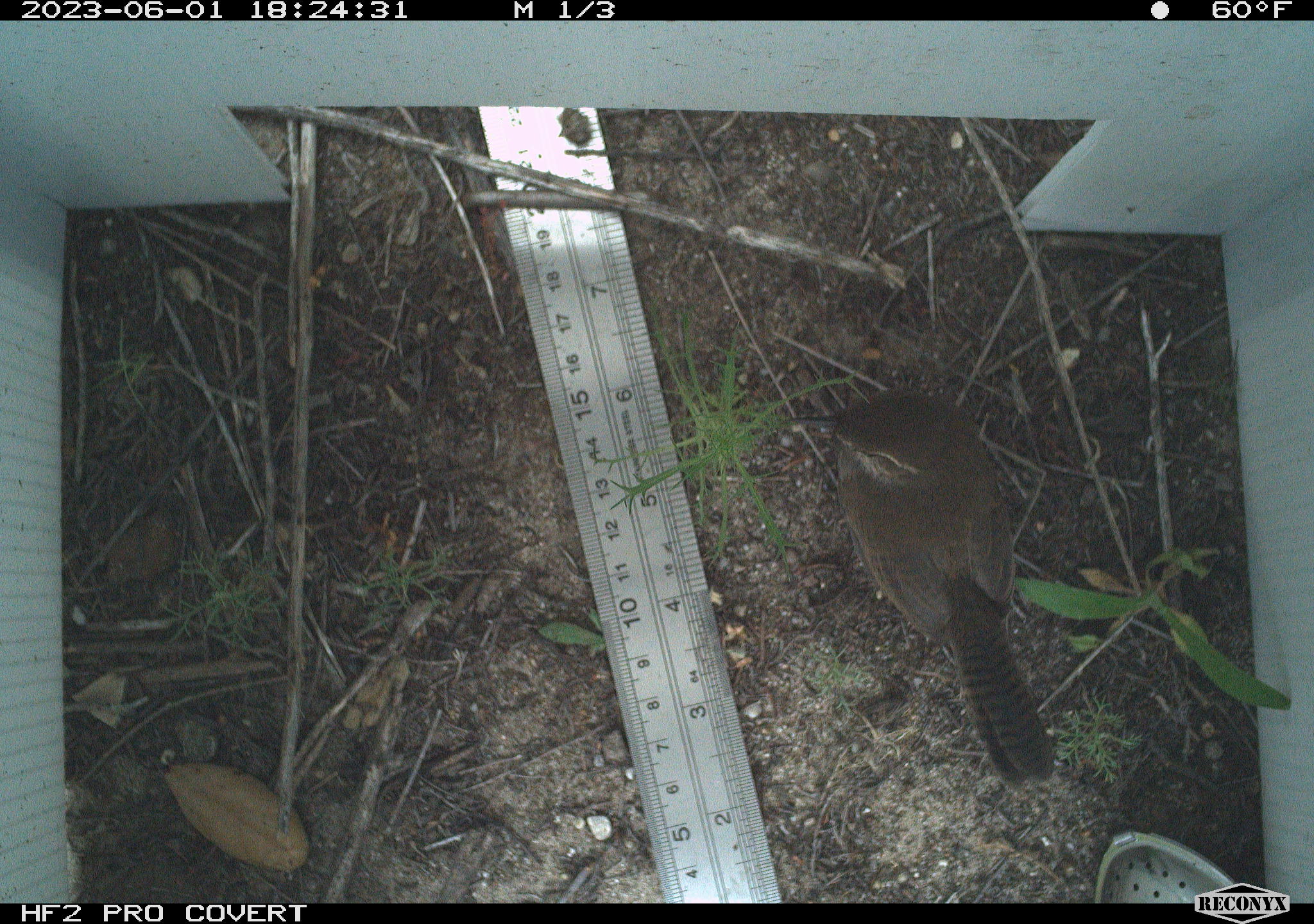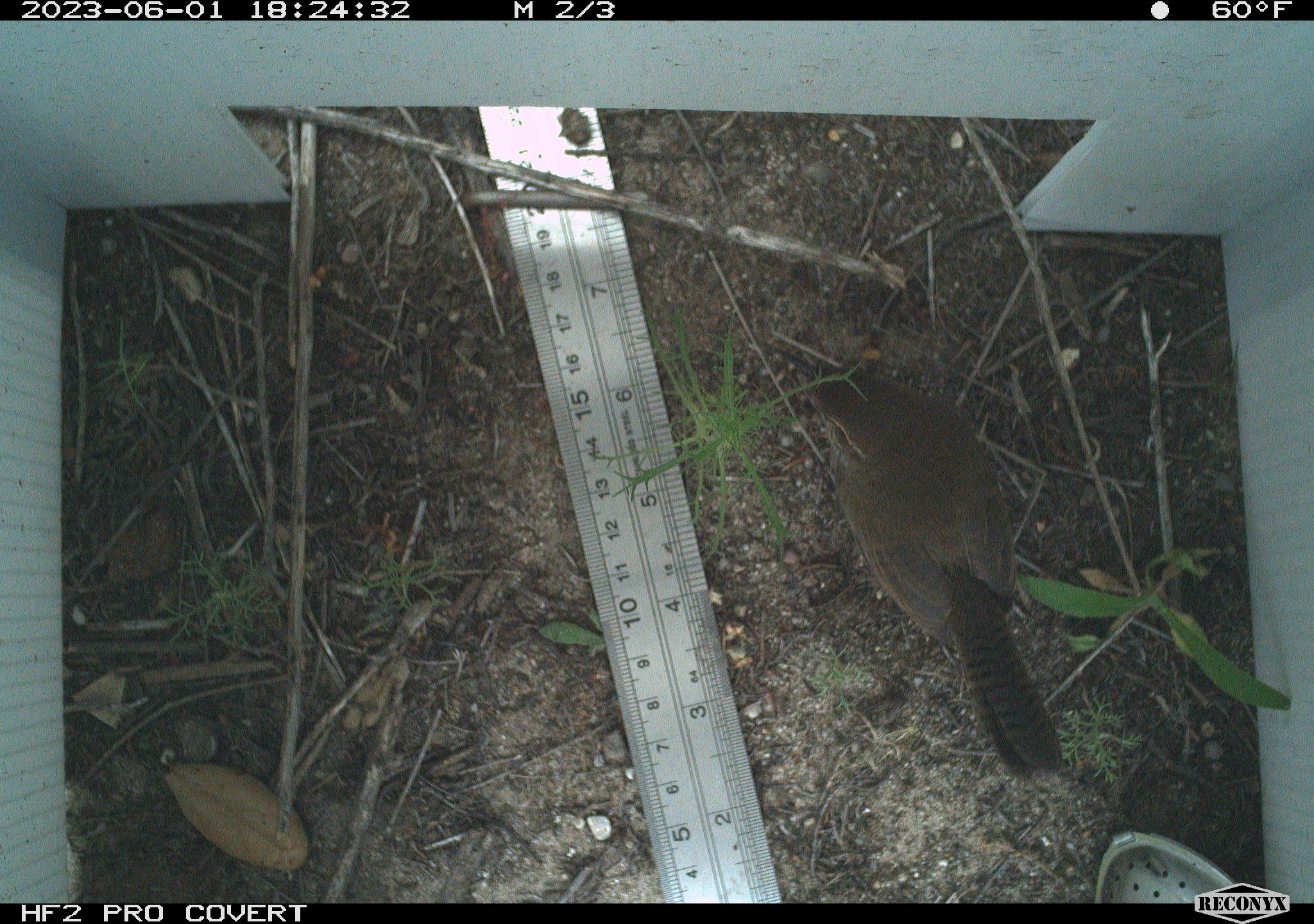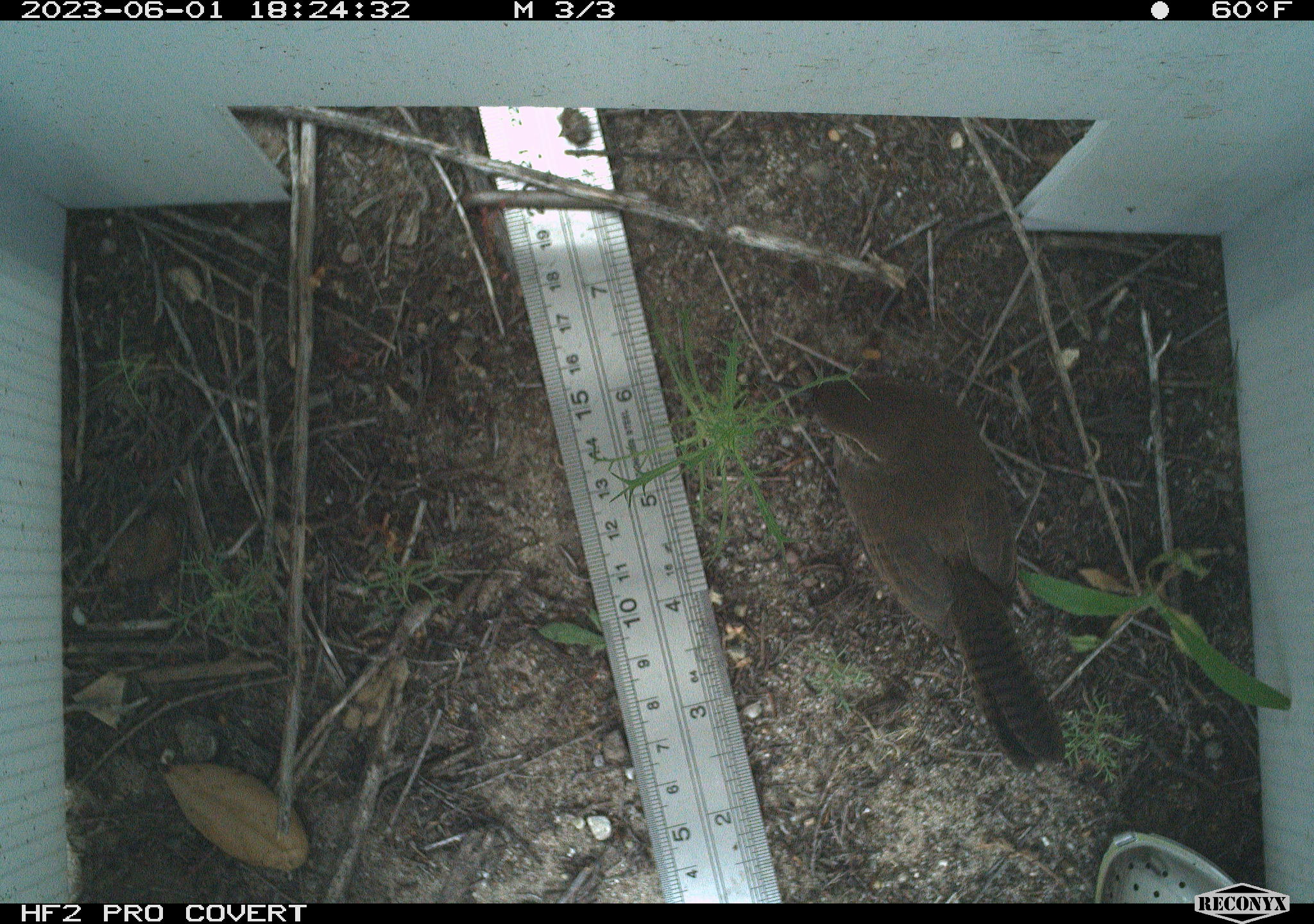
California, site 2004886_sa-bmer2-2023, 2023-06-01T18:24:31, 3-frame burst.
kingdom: Animalia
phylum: Chordata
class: Aves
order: Passeriformes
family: Troglodytidae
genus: Thryomanes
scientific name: Thryomanes bewickii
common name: bewick's wren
Bewick's wren (Thryomanes bewickii).